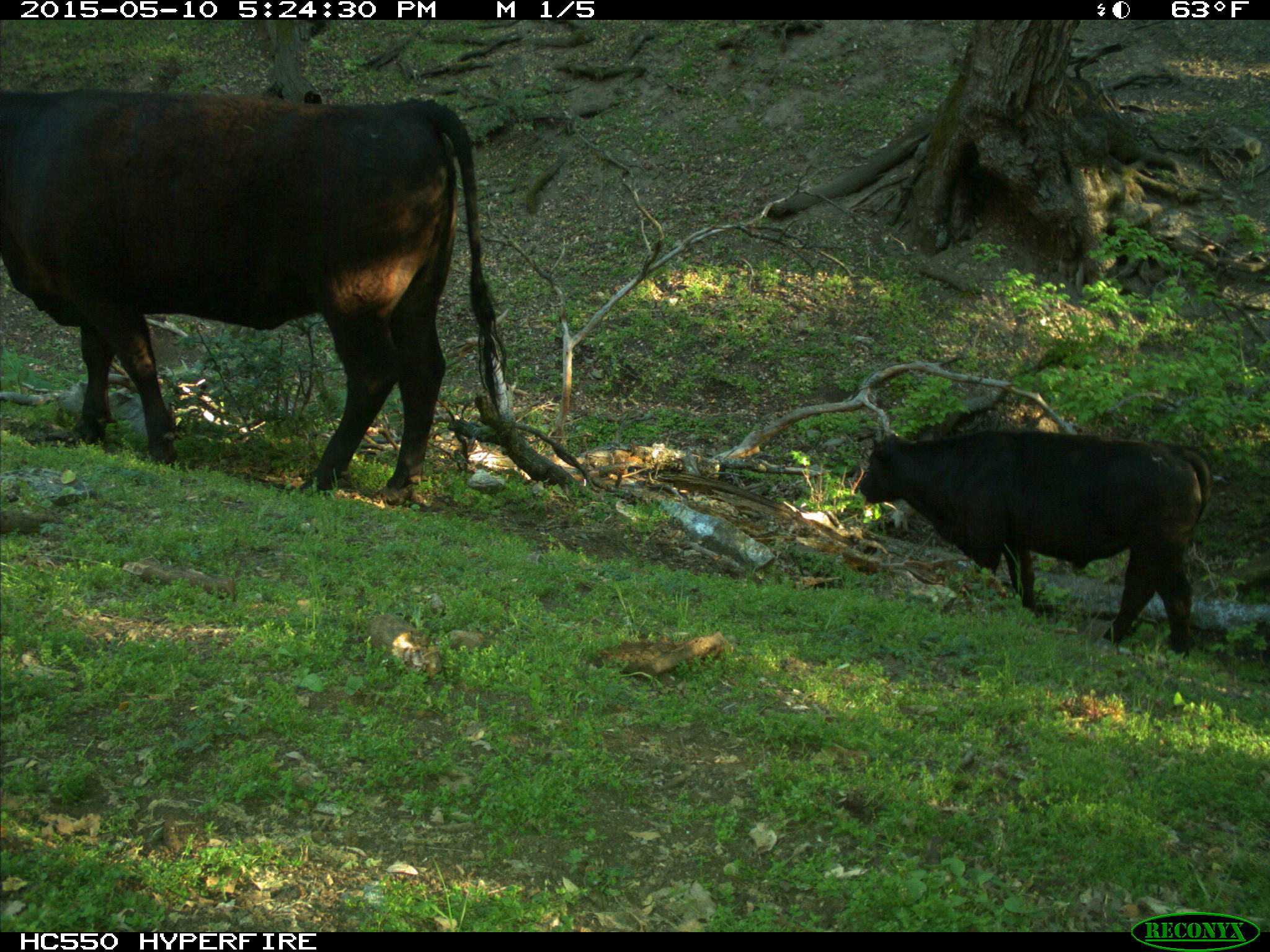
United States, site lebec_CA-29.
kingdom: Animalia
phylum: Chordata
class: Mammalia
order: Artiodactyla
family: Bovidae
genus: Bos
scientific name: Bos taurus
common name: domestic cow